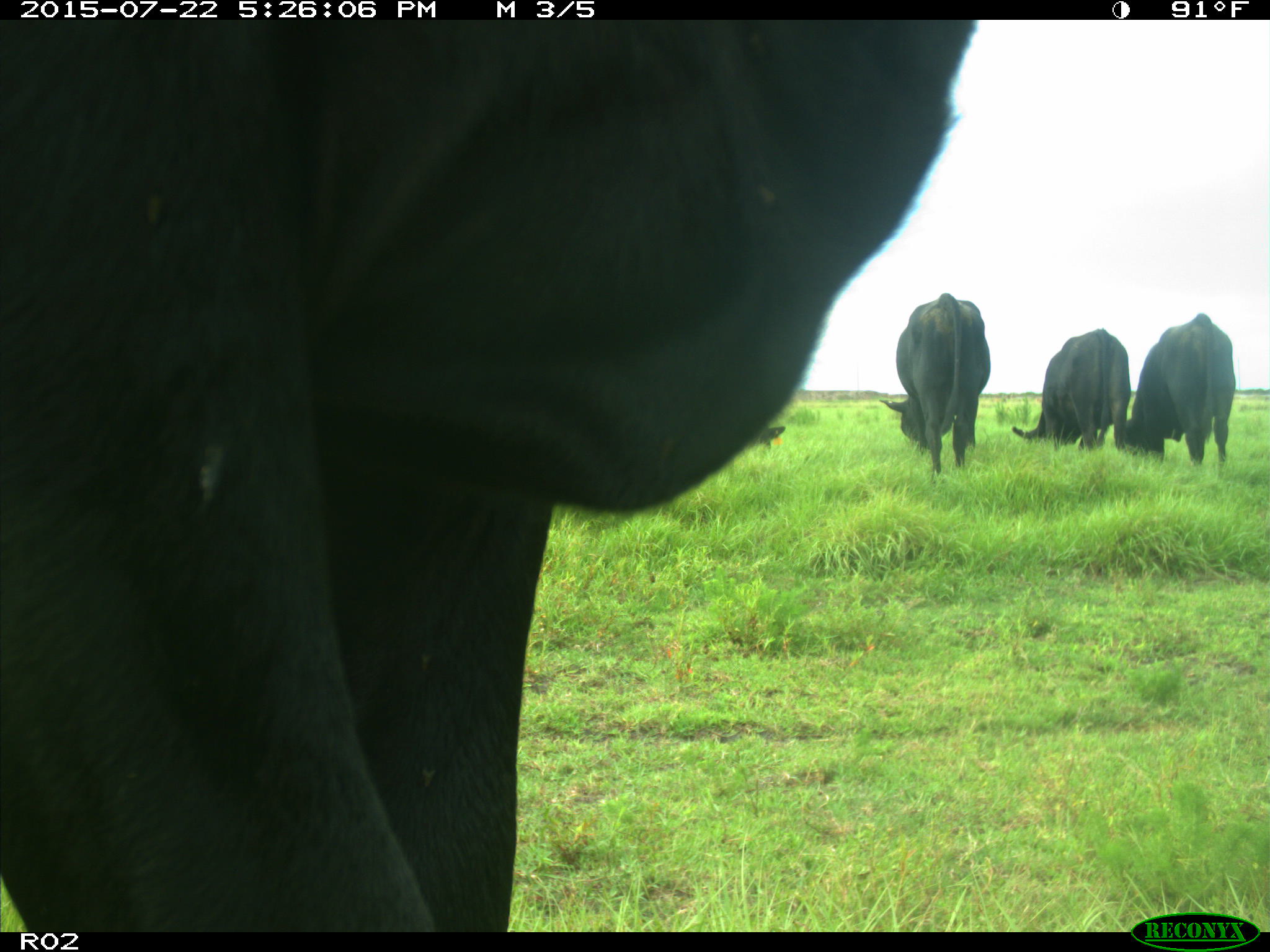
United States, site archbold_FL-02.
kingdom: Animalia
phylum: Chordata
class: Mammalia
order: Artiodactyla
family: Bovidae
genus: Bos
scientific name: Bos taurus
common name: domestic cow